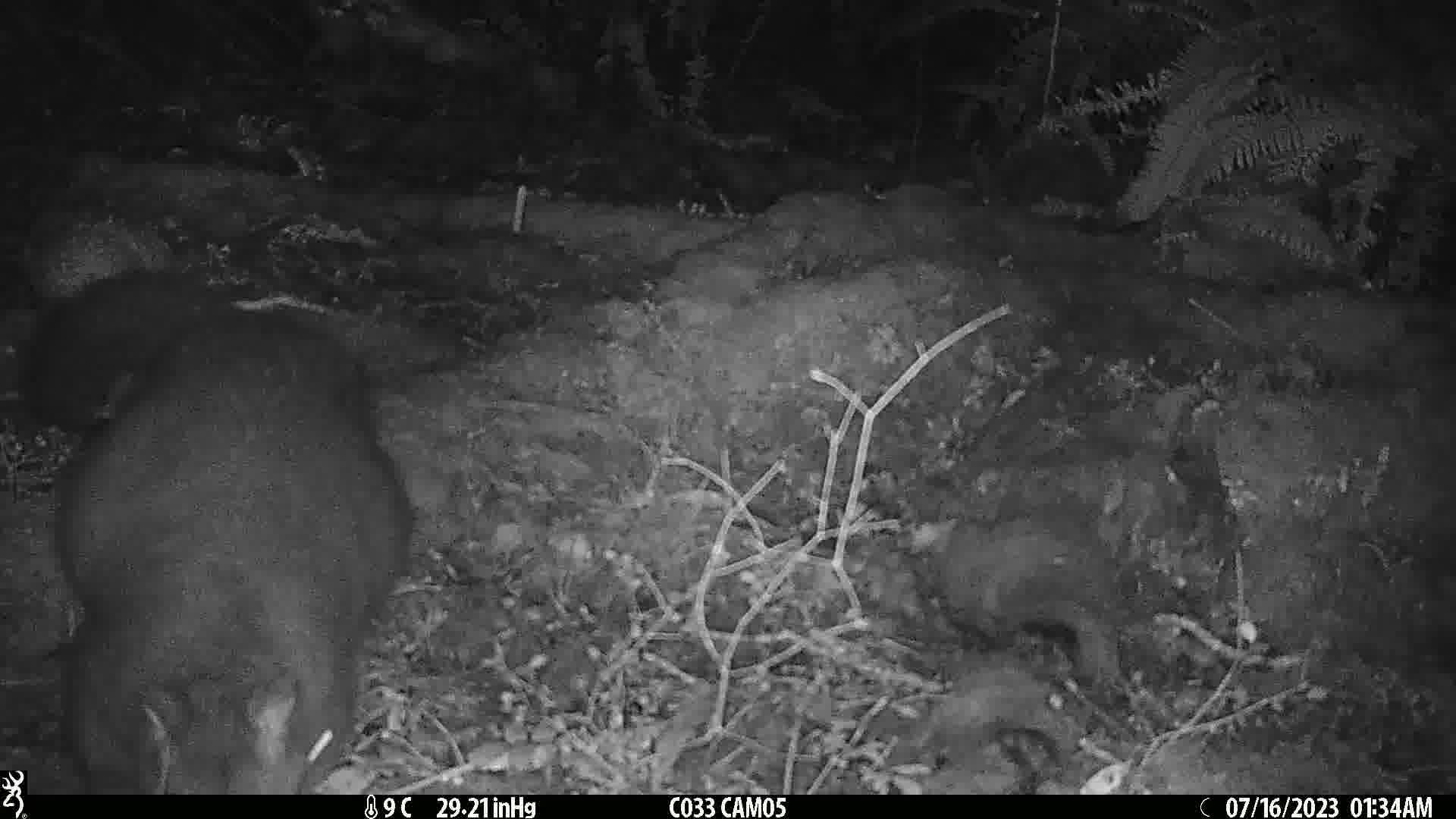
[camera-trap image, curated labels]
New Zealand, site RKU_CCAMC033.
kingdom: Animalia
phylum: Chordata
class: Mammalia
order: Diprotodontia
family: Phalangeridae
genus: Trichosurus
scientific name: Trichosurus vulpecula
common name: common brushtail possum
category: possum